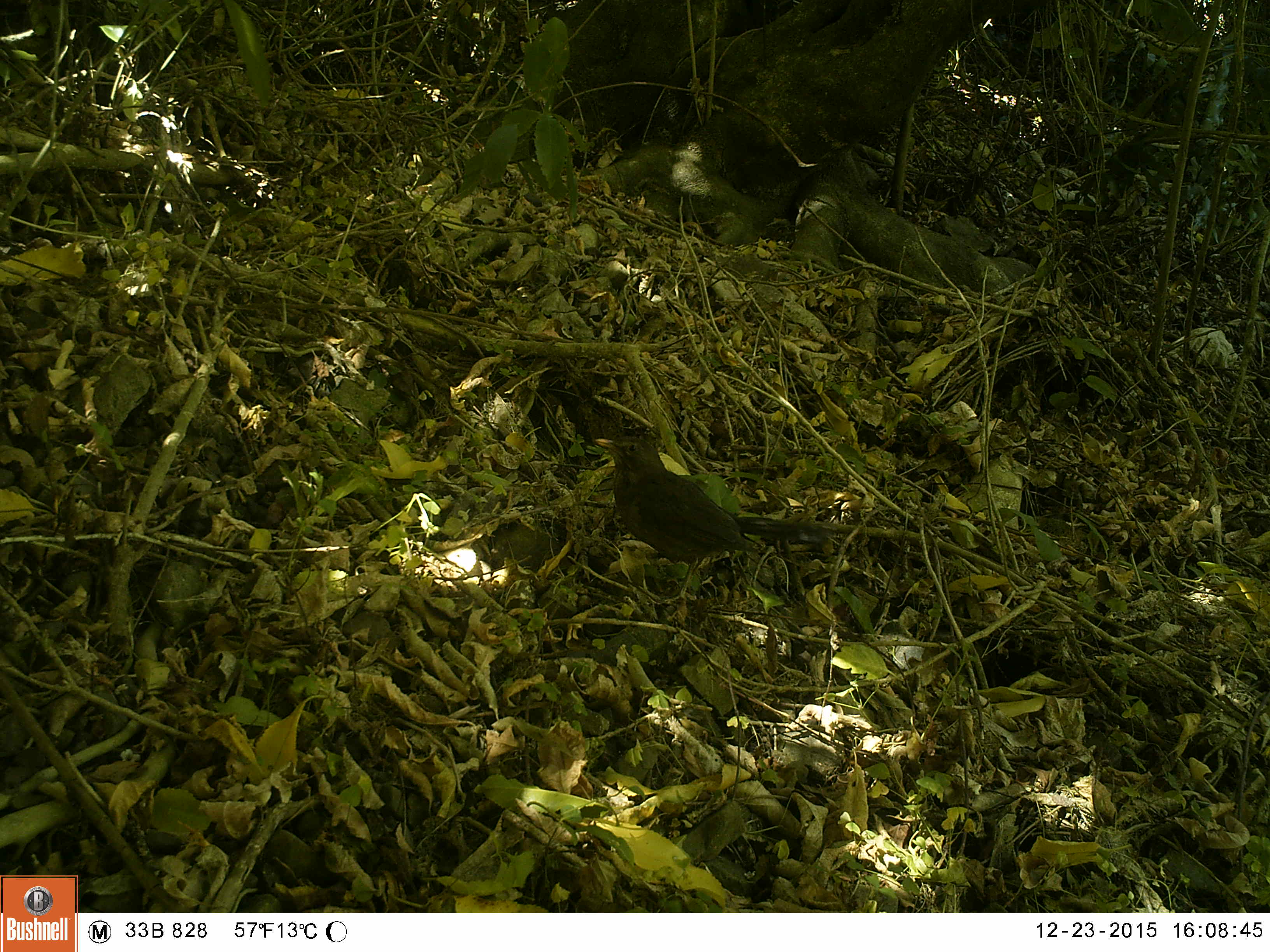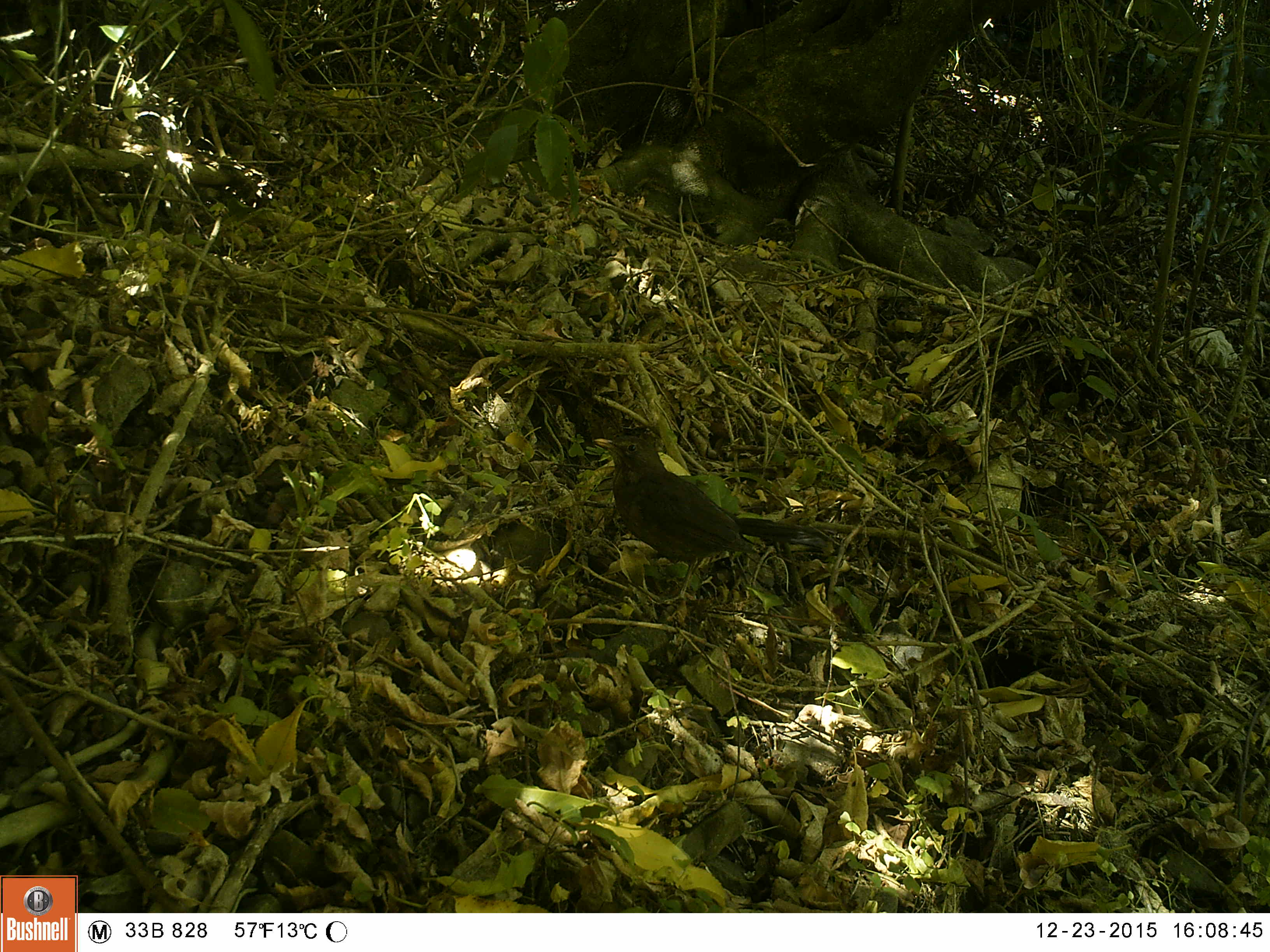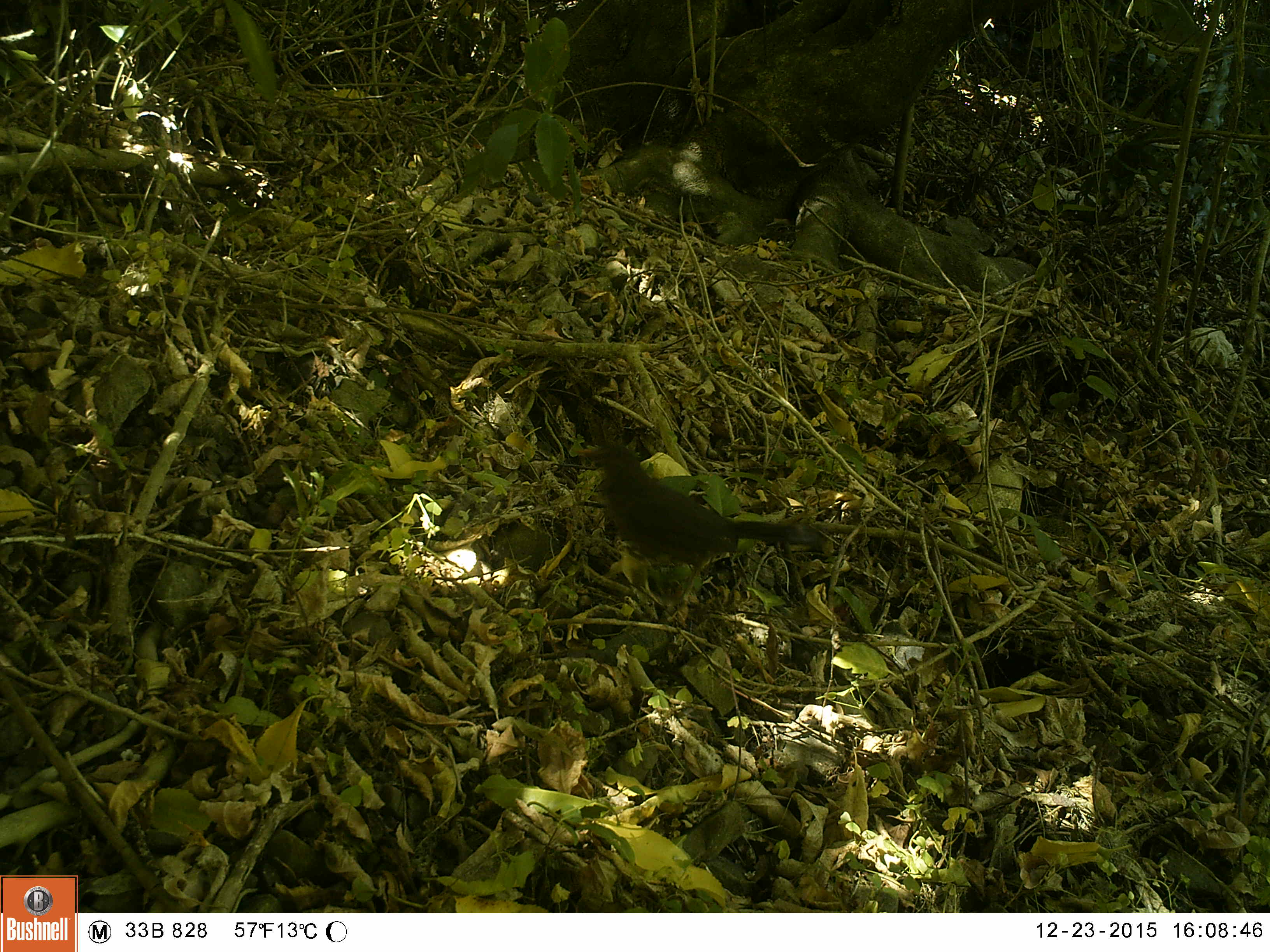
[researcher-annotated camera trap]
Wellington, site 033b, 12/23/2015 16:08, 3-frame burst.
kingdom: Animalia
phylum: Chordata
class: Aves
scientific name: Aves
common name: bird